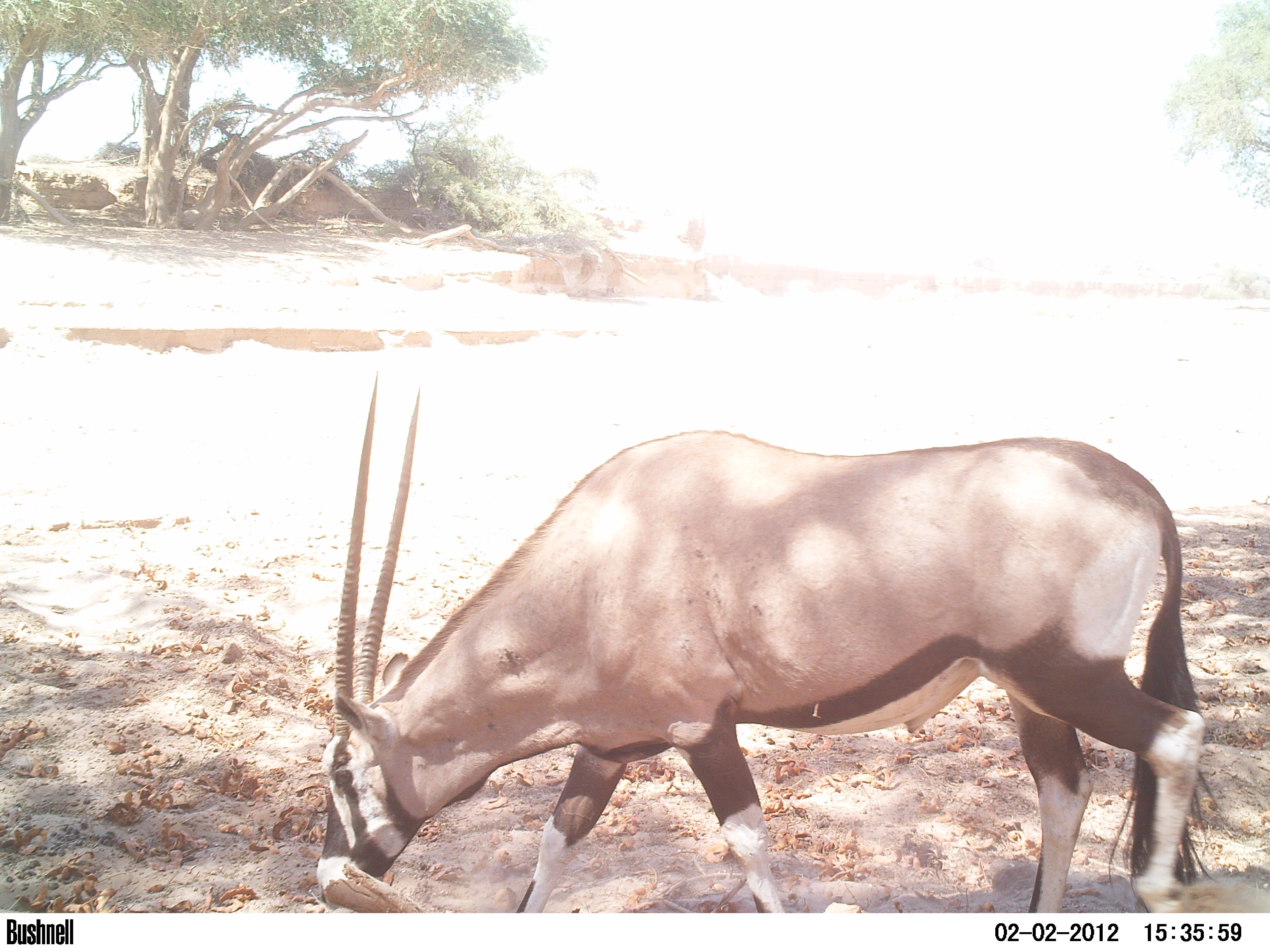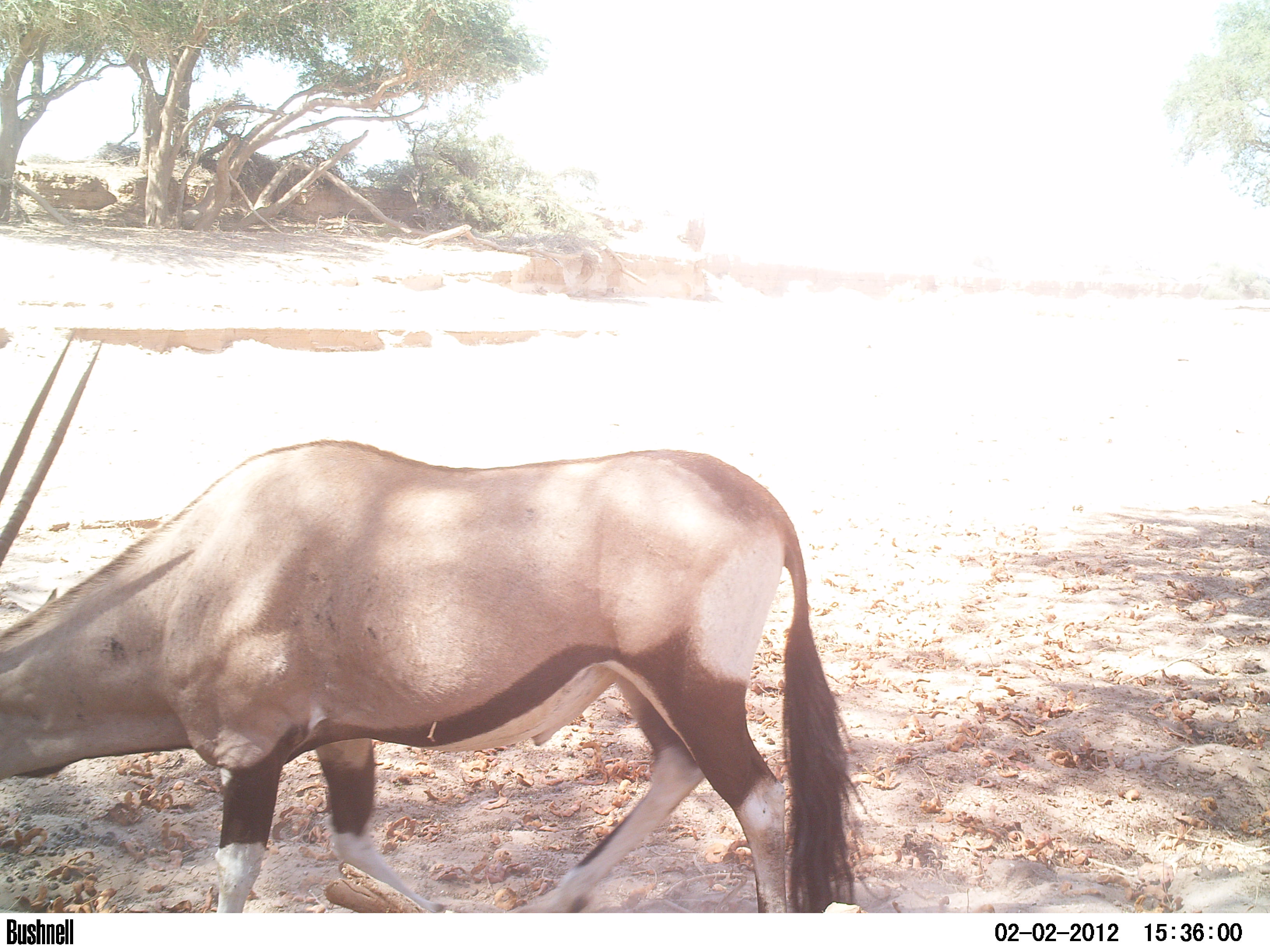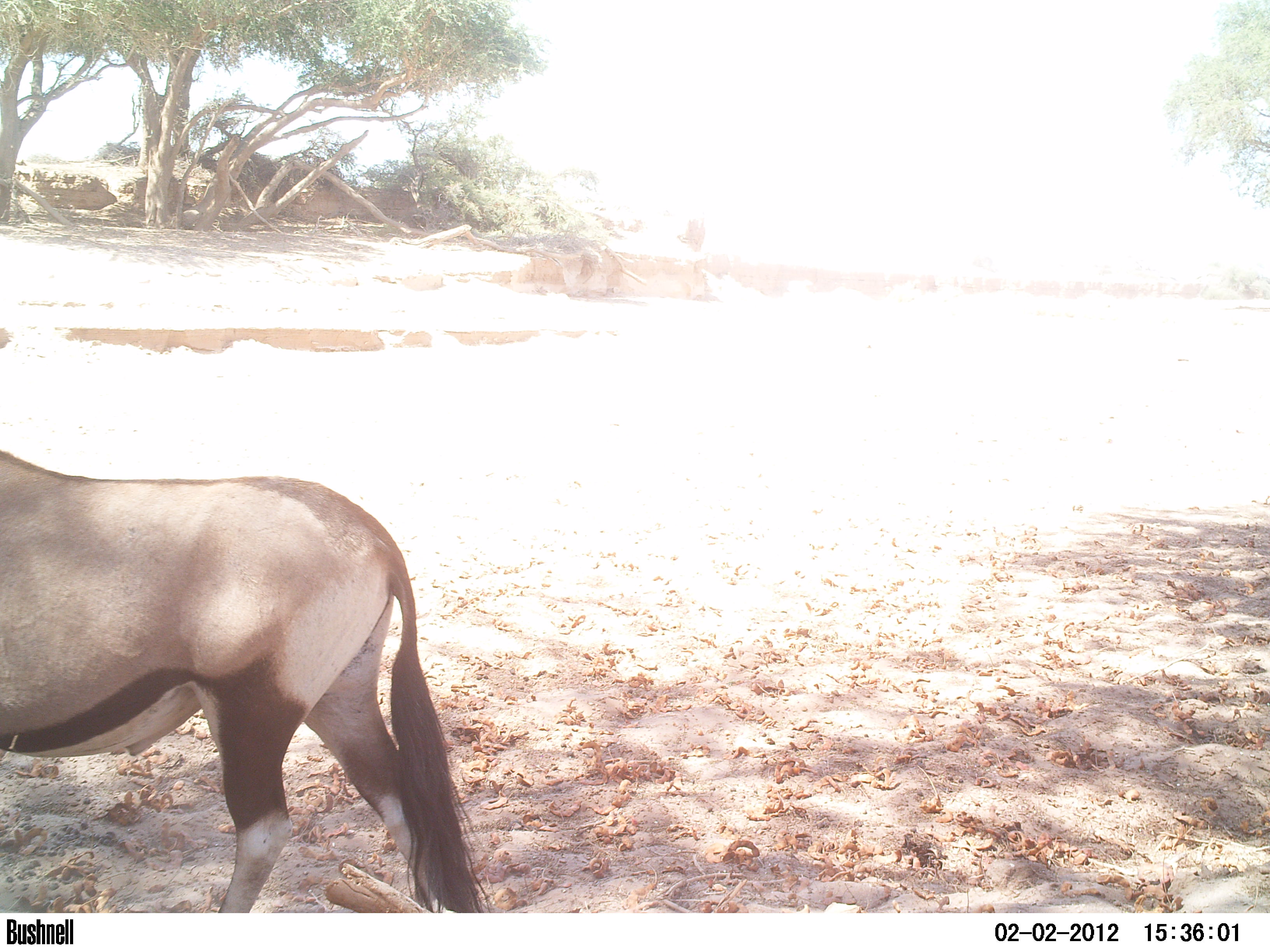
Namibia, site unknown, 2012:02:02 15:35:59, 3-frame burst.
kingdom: Animalia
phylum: Chordata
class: Mammalia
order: Artiodactyla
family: Bovidae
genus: Oryx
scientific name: Oryx gazella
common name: gemsbok